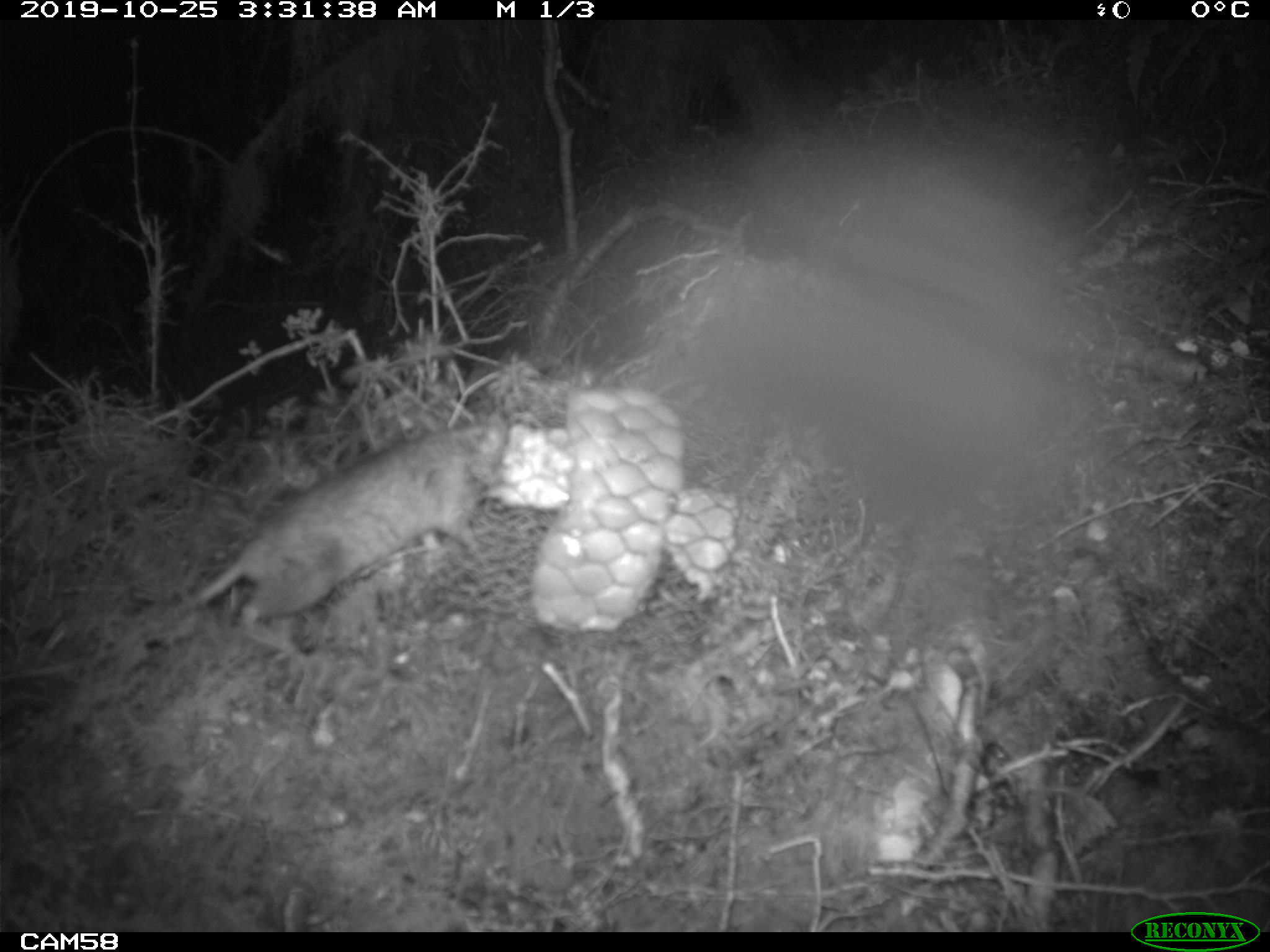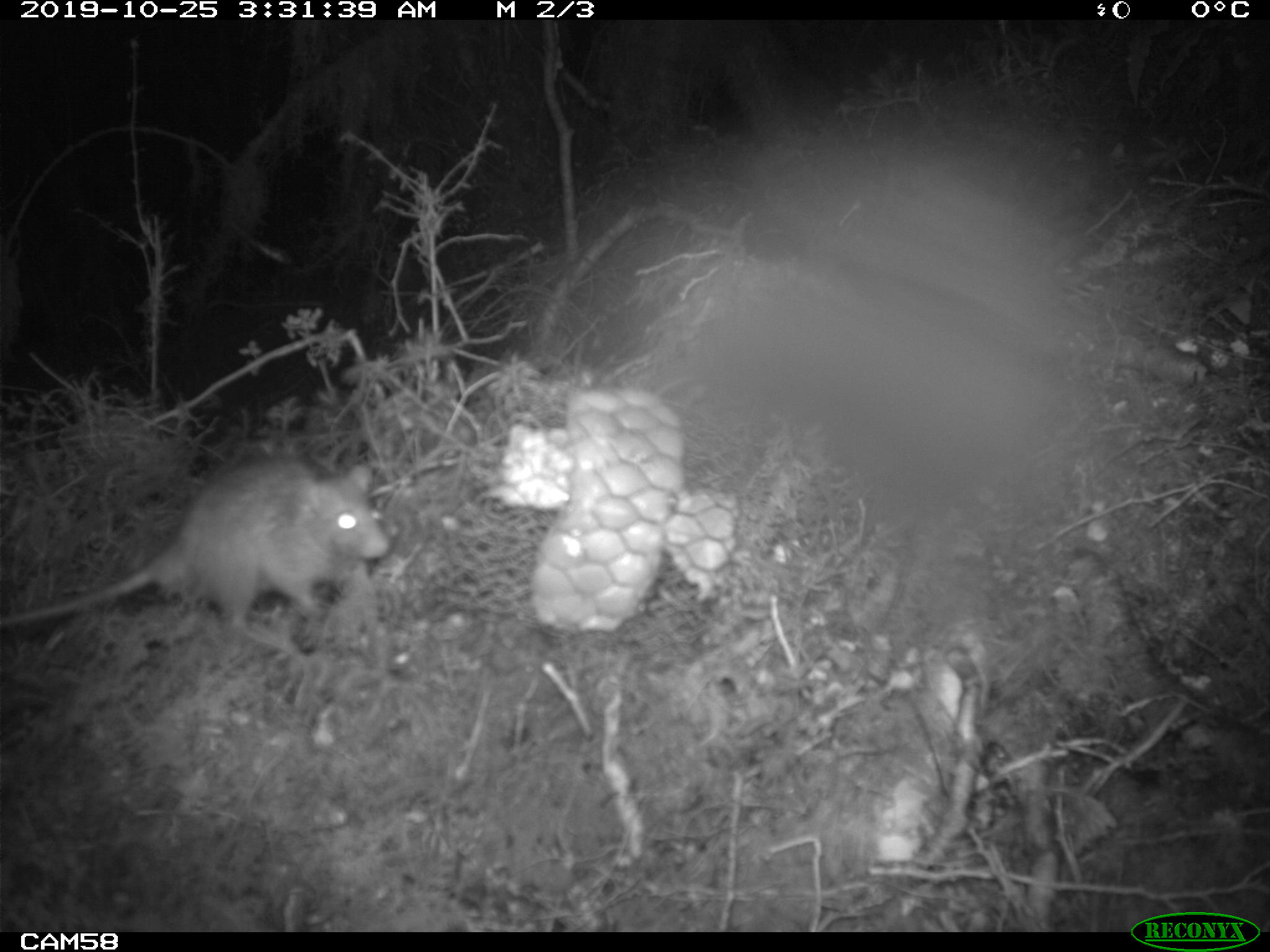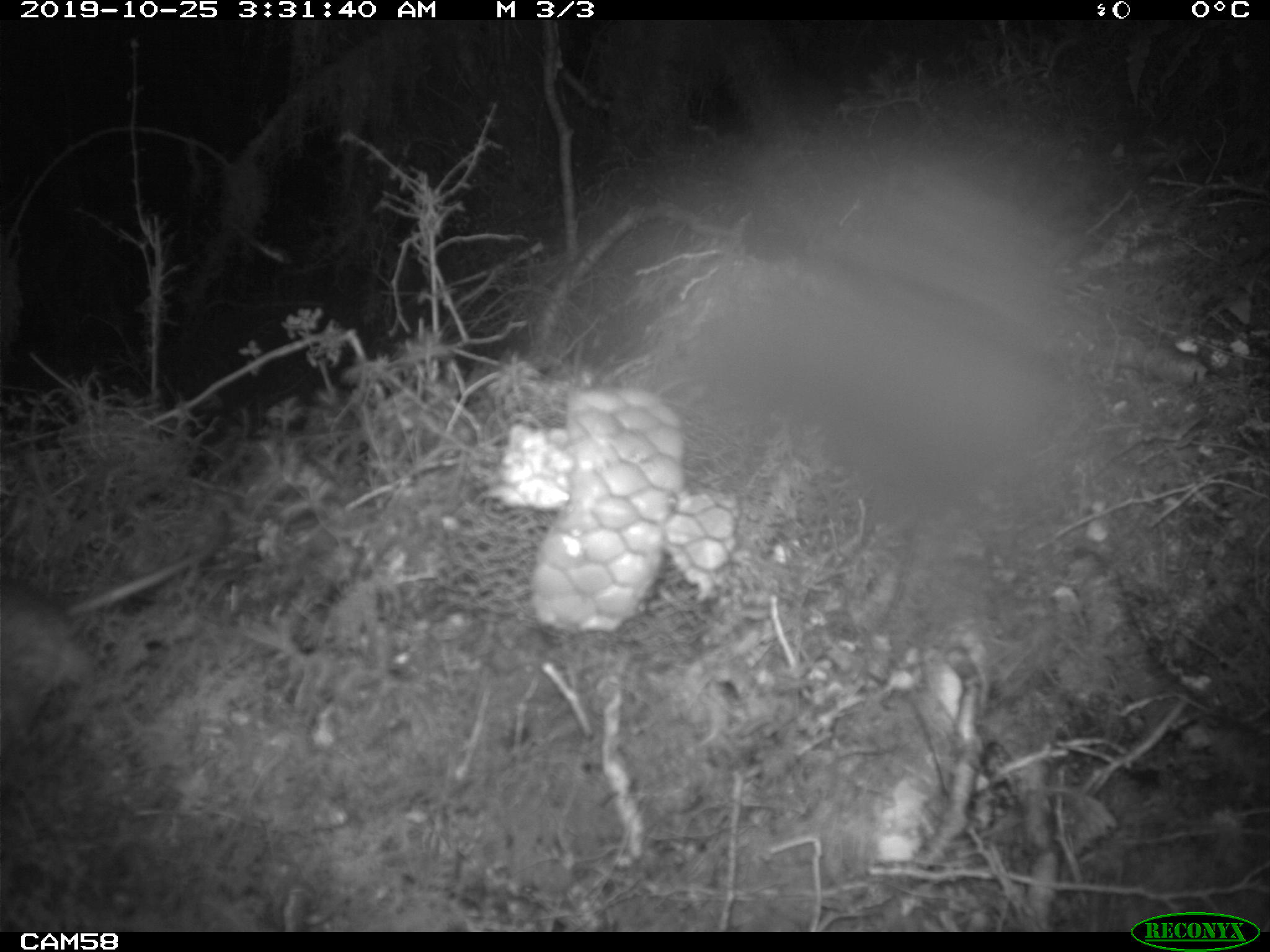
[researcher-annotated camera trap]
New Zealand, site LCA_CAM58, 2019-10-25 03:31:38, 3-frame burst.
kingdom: Animalia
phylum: Chordata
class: Mammalia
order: Rodentia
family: Muridae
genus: Rattus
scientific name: Rattus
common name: rat